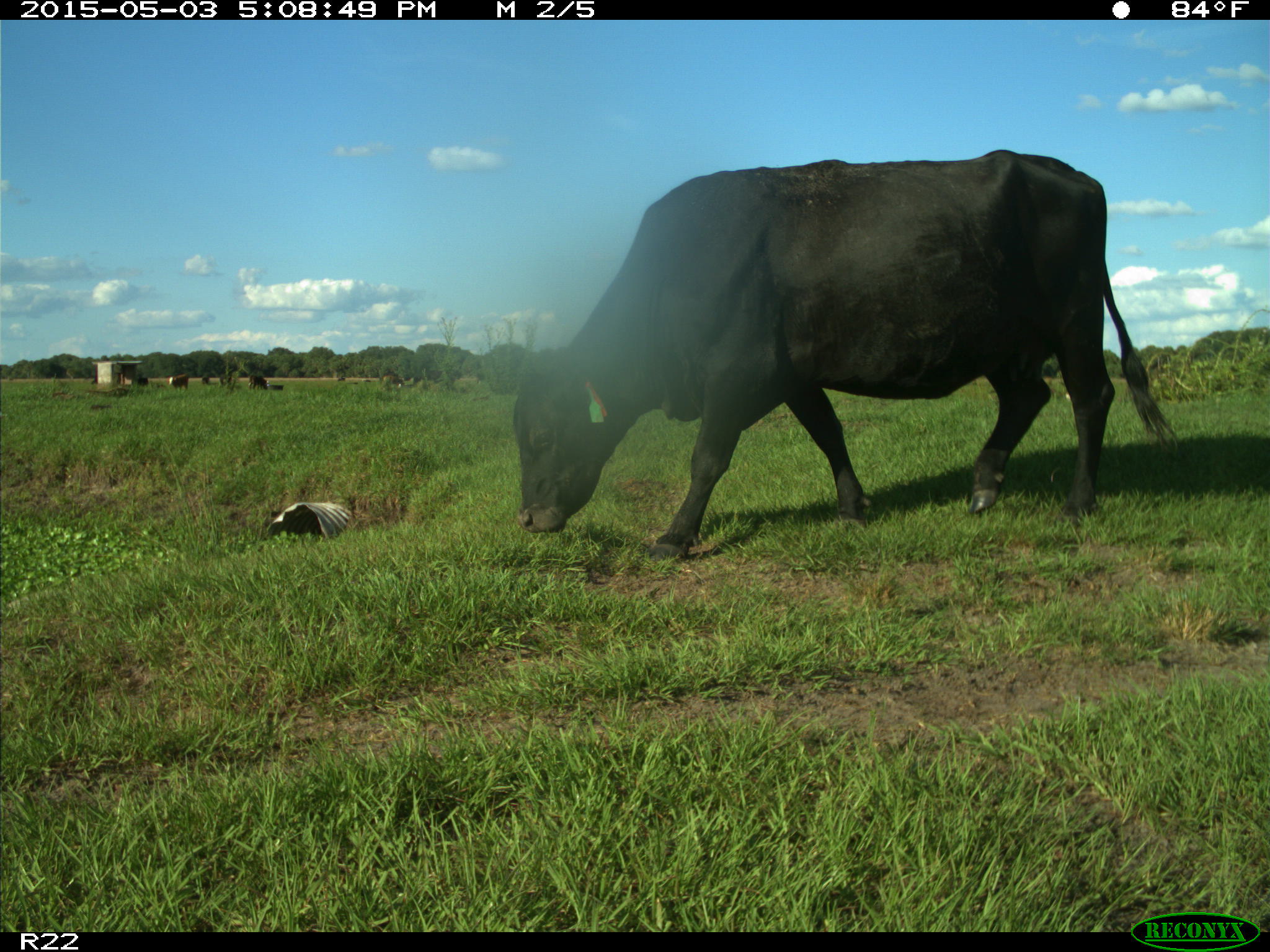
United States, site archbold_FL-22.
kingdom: Animalia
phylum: Chordata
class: Mammalia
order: Artiodactyla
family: Bovidae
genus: Bos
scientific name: Bos taurus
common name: domestic cow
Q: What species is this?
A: Bos taurus (domestic cow).